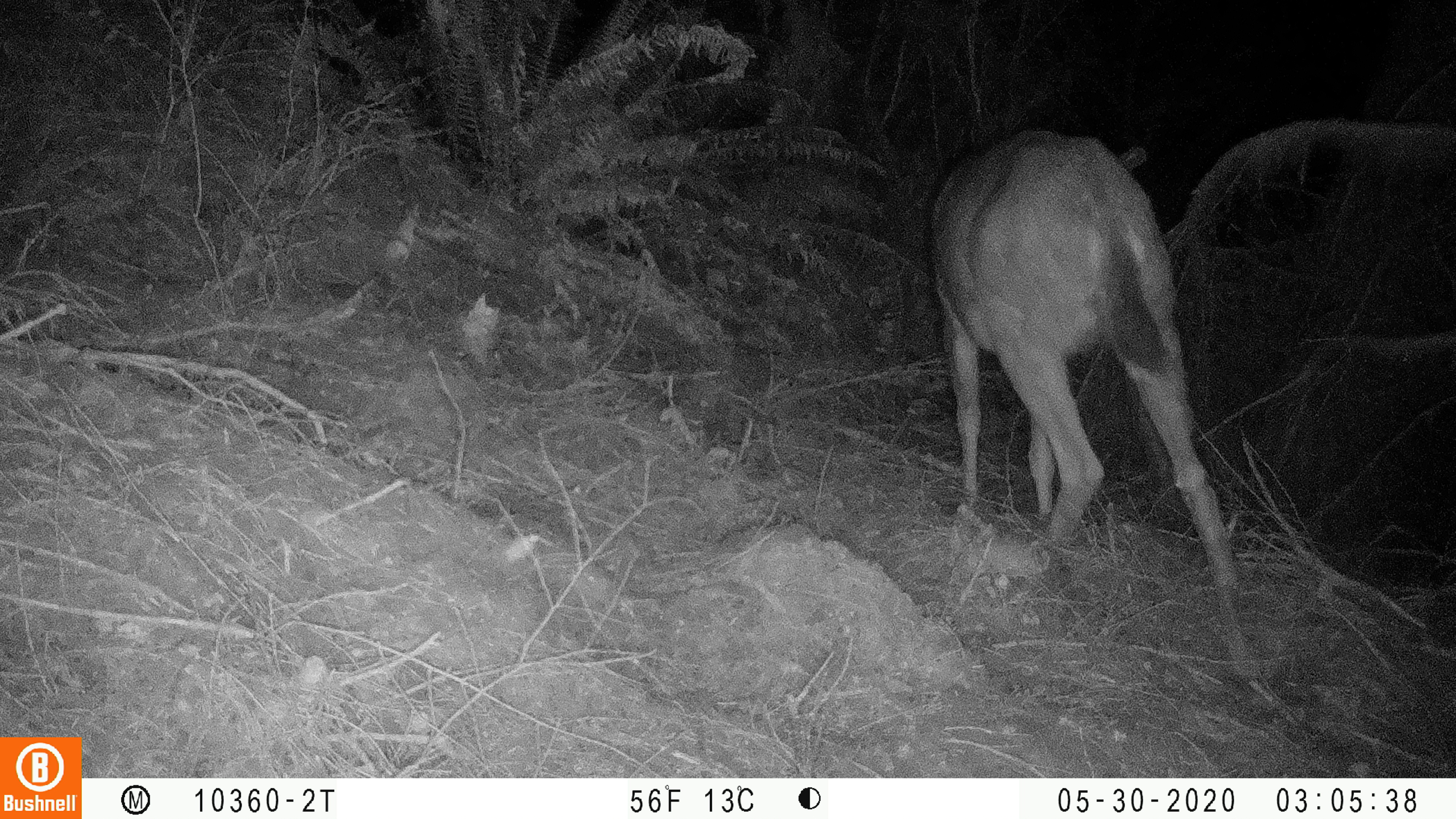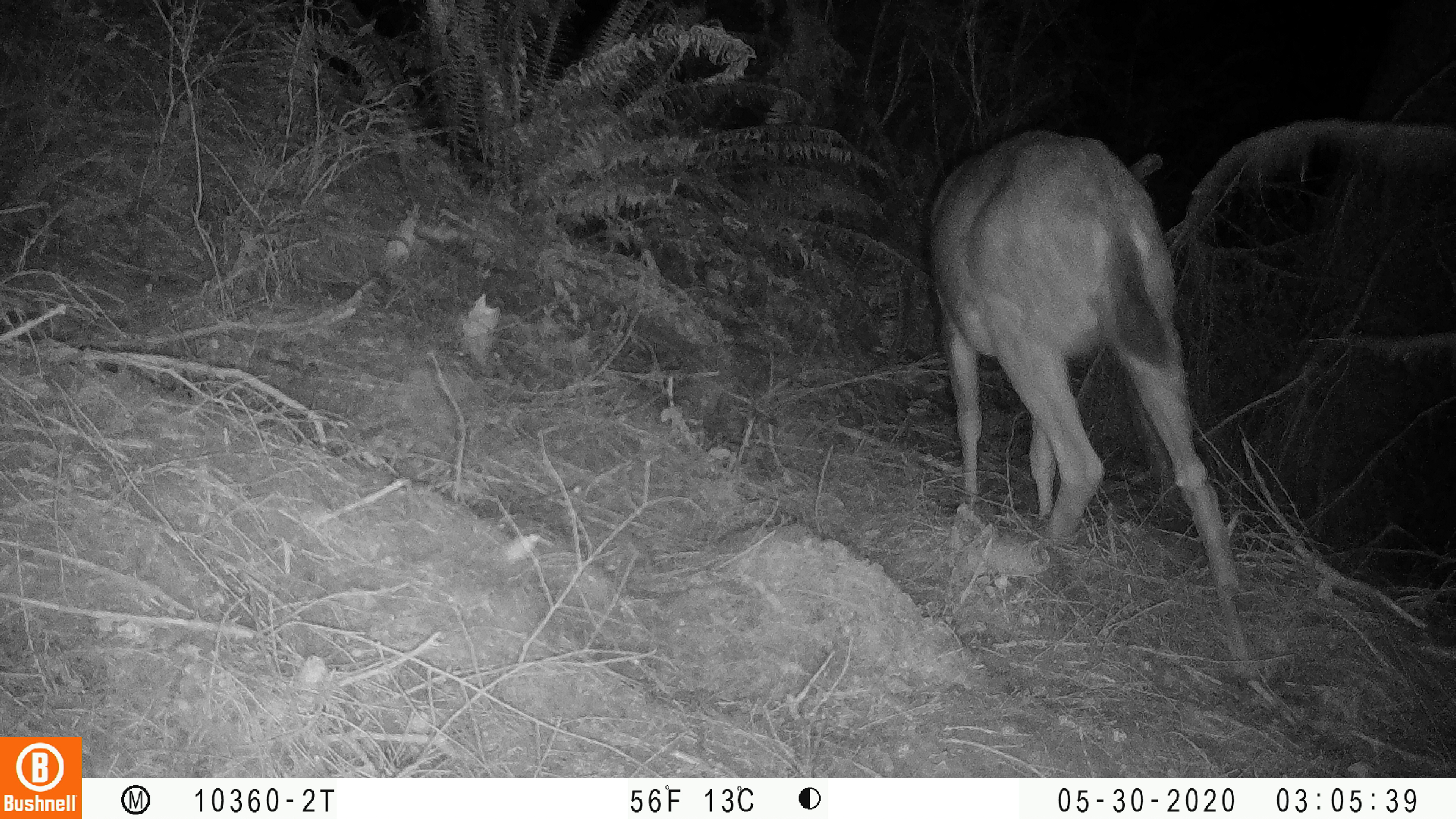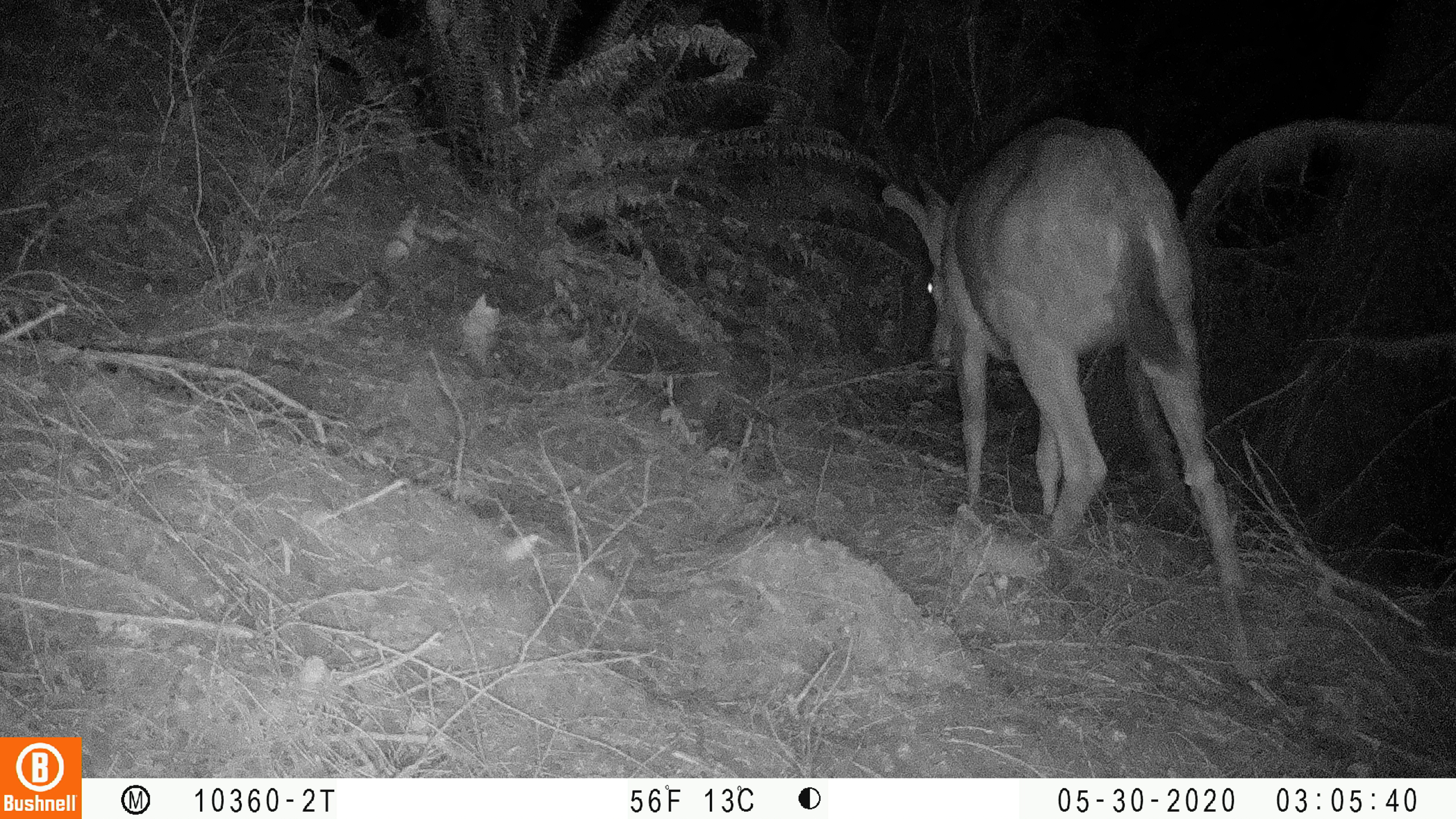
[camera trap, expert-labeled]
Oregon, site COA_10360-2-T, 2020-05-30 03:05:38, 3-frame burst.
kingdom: Animalia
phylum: Chordata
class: Mammalia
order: Artiodactyla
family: Cervidae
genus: Odocoileus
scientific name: Odocoileus hemionus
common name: black-tailed deer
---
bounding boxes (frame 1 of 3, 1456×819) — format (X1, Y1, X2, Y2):
black-tailed deer: (924, 114, 1267, 694)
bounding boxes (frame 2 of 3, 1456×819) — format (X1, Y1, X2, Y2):
black-tailed deer: (914, 118, 1265, 702)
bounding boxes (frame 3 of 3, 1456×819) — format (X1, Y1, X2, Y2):
black-tailed deer: (871, 109, 1263, 700)